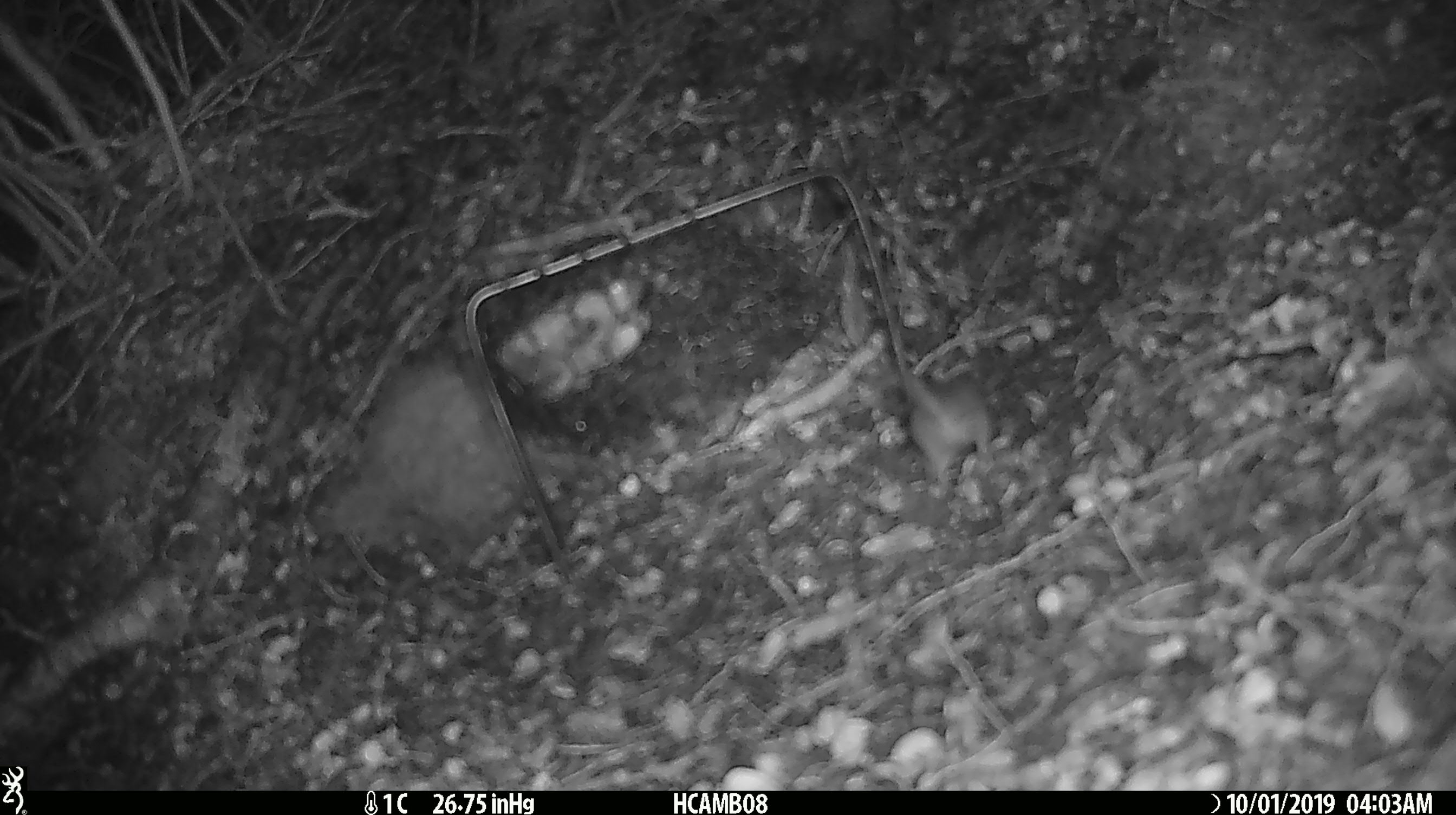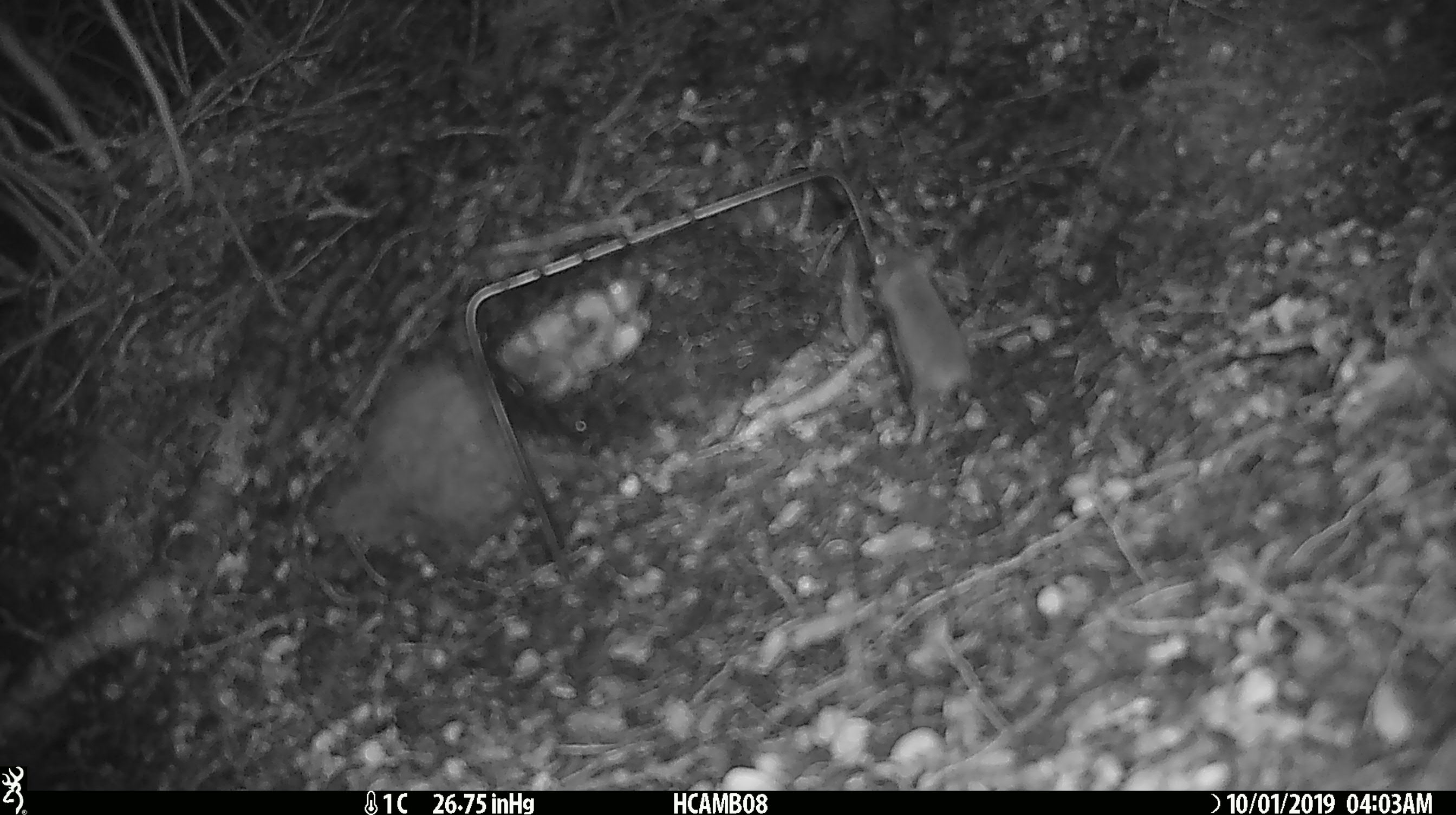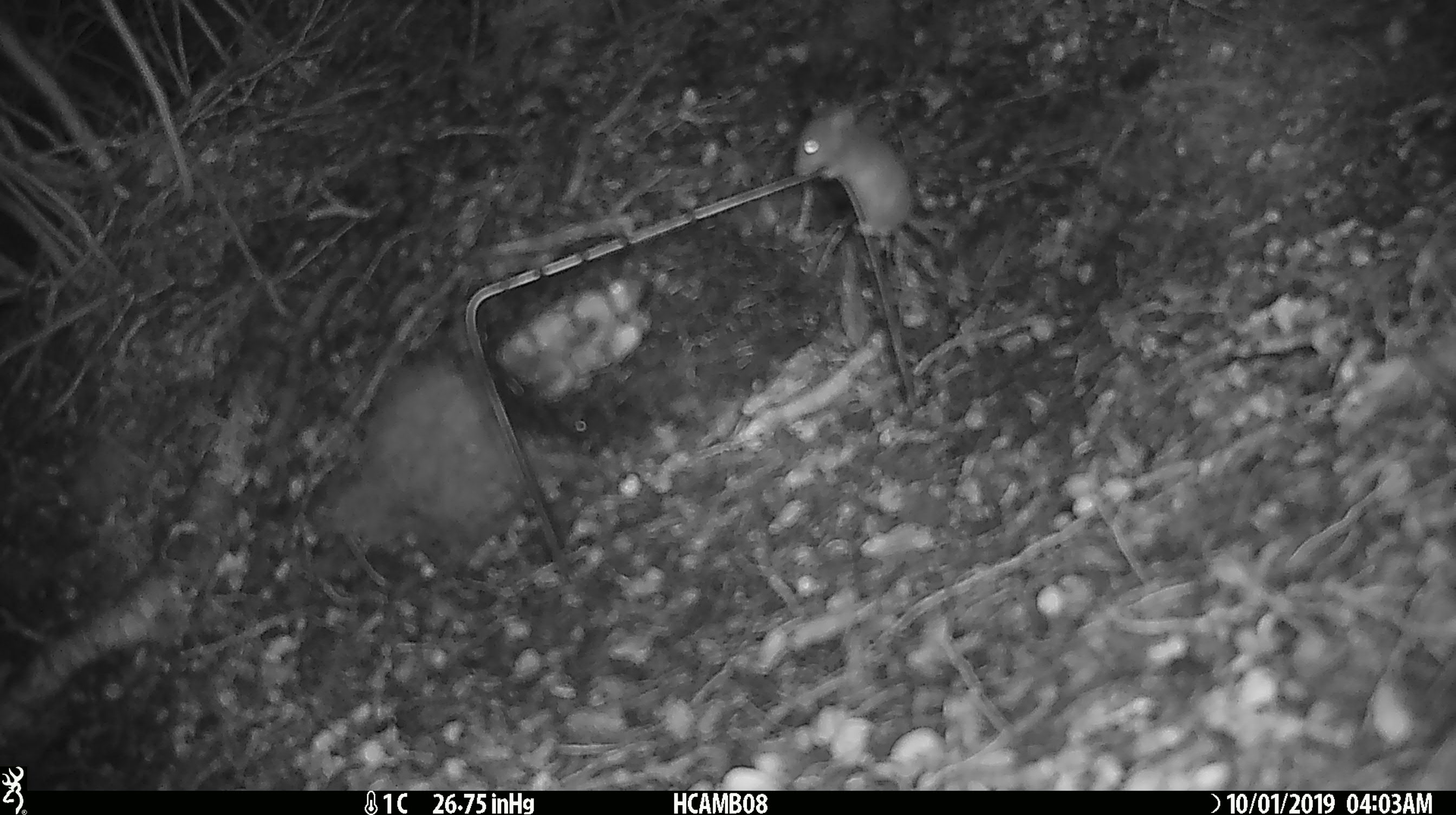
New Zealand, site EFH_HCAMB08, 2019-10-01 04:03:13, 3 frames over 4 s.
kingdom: Animalia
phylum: Chordata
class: Mammalia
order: Rodentia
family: Muridae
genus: Mus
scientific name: Mus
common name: mouse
Mouse (Mus).